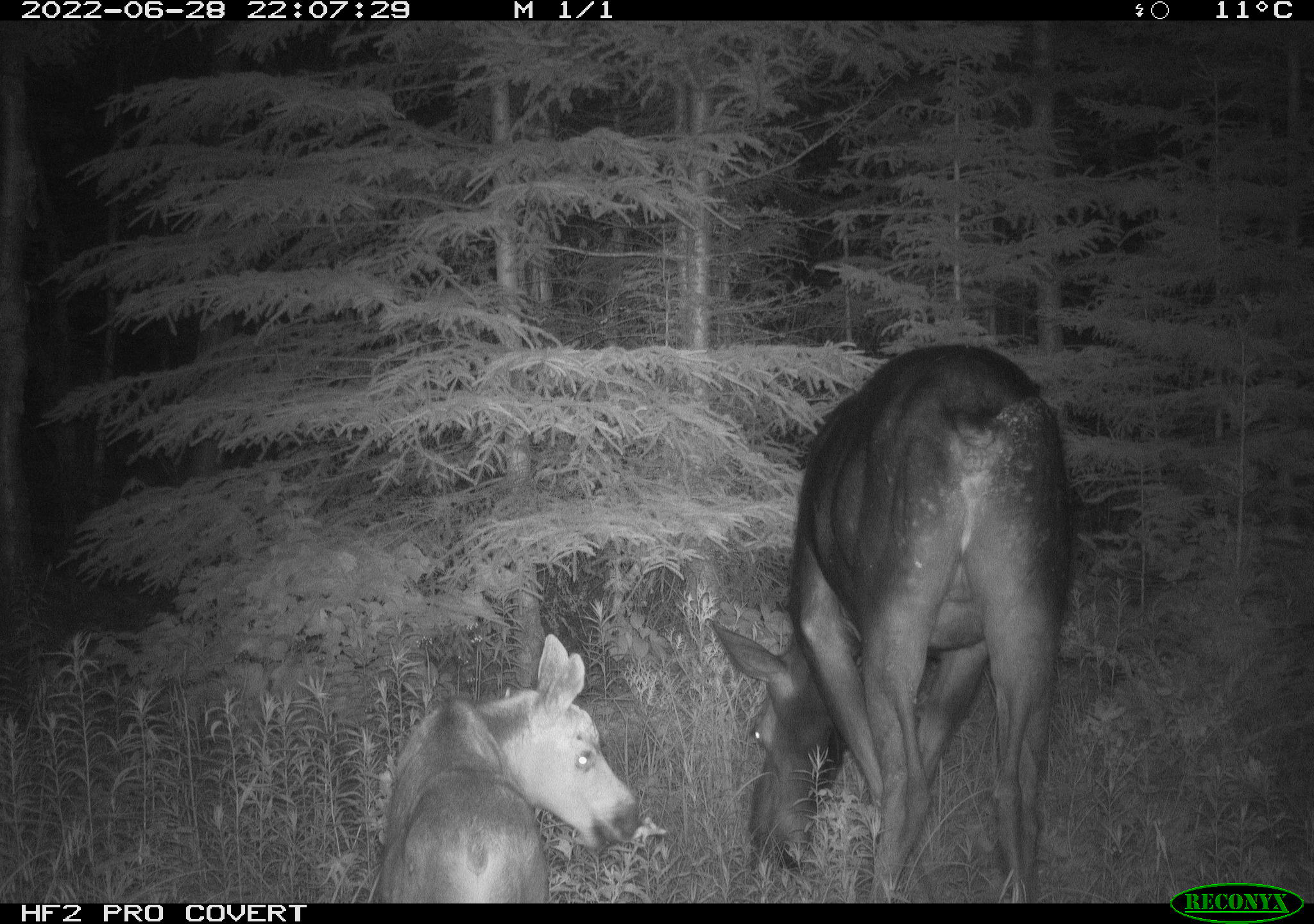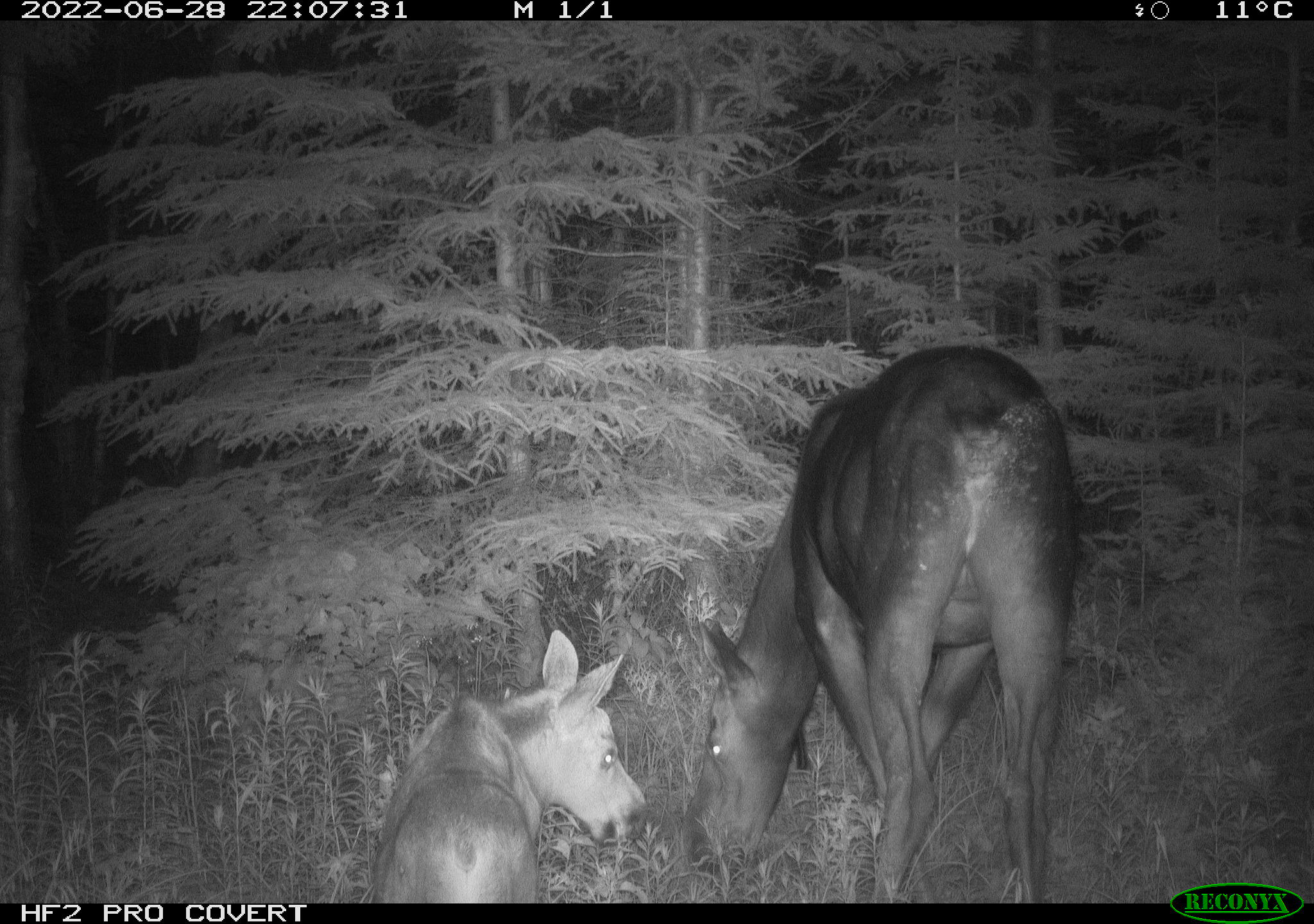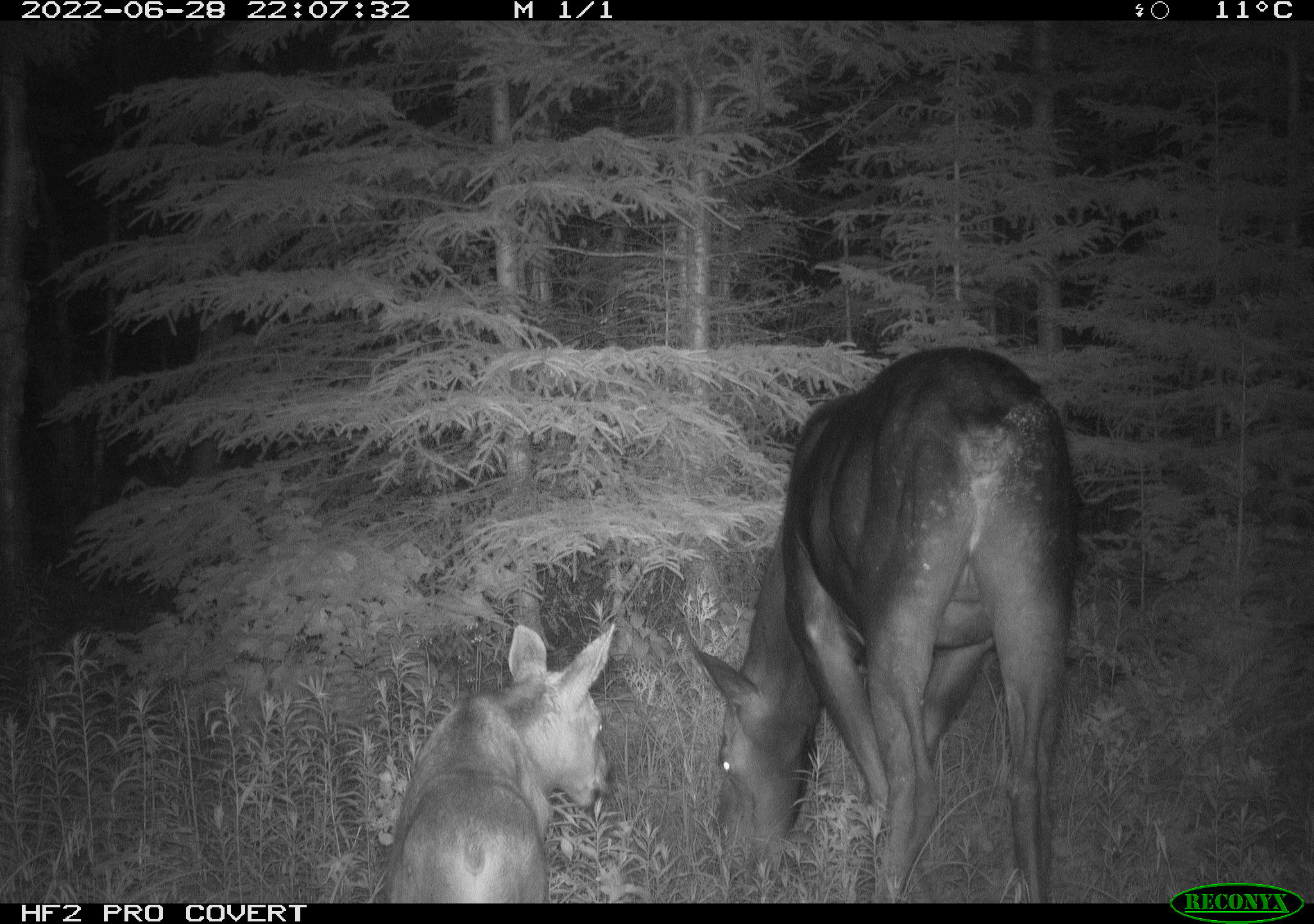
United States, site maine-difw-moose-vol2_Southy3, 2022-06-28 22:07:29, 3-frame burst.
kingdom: Animalia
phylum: Chordata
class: Mammalia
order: Artiodactyla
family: Cervidae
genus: Alces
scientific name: Alces alces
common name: moose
Moose (Alces alces).